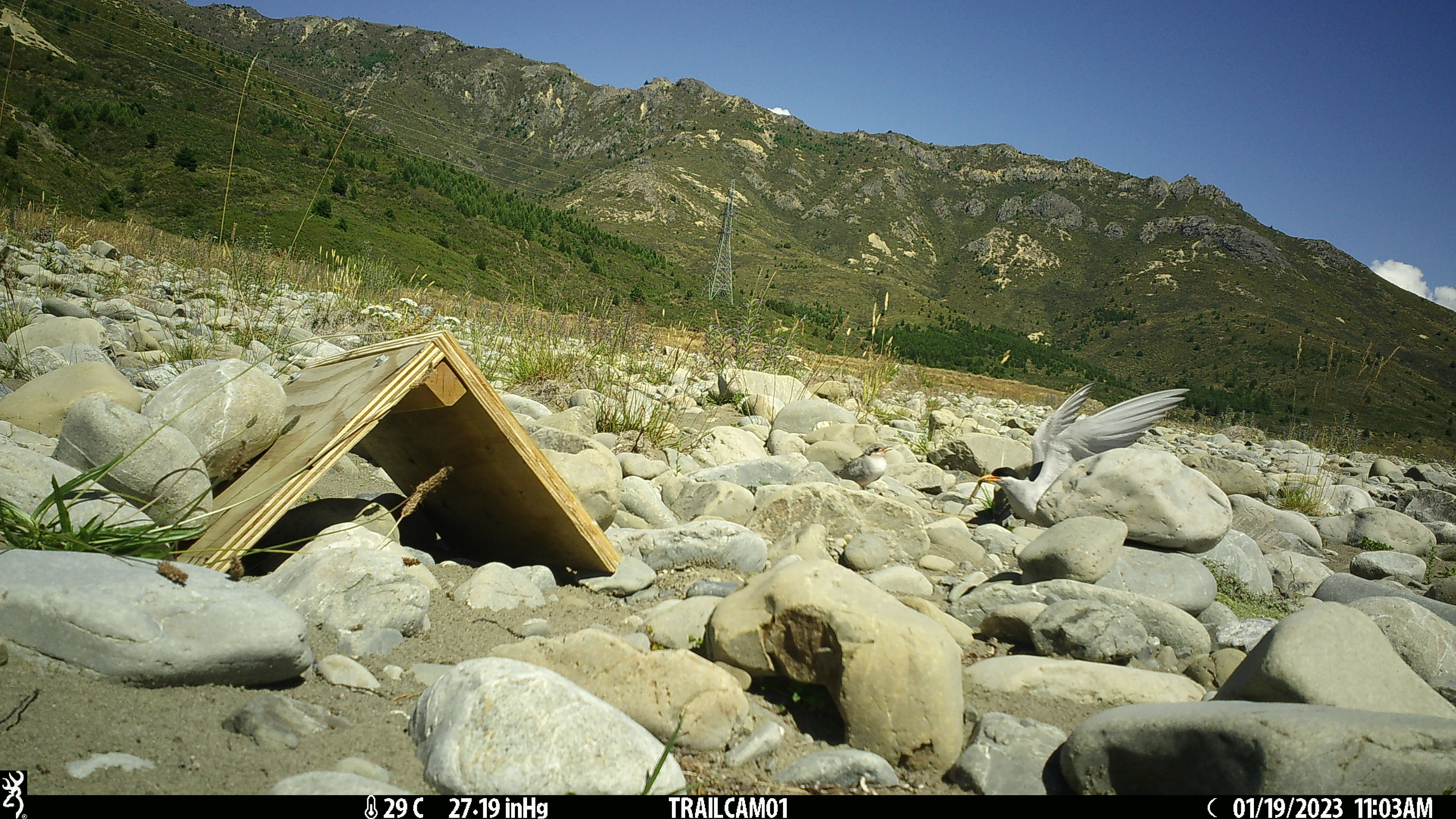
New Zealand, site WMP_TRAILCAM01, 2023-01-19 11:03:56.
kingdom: Animalia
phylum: Chordata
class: Aves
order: Charadriiformes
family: Laridae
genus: Chlidonias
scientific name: Chlidonias albostriatus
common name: black-fronted tern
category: black fronted tern